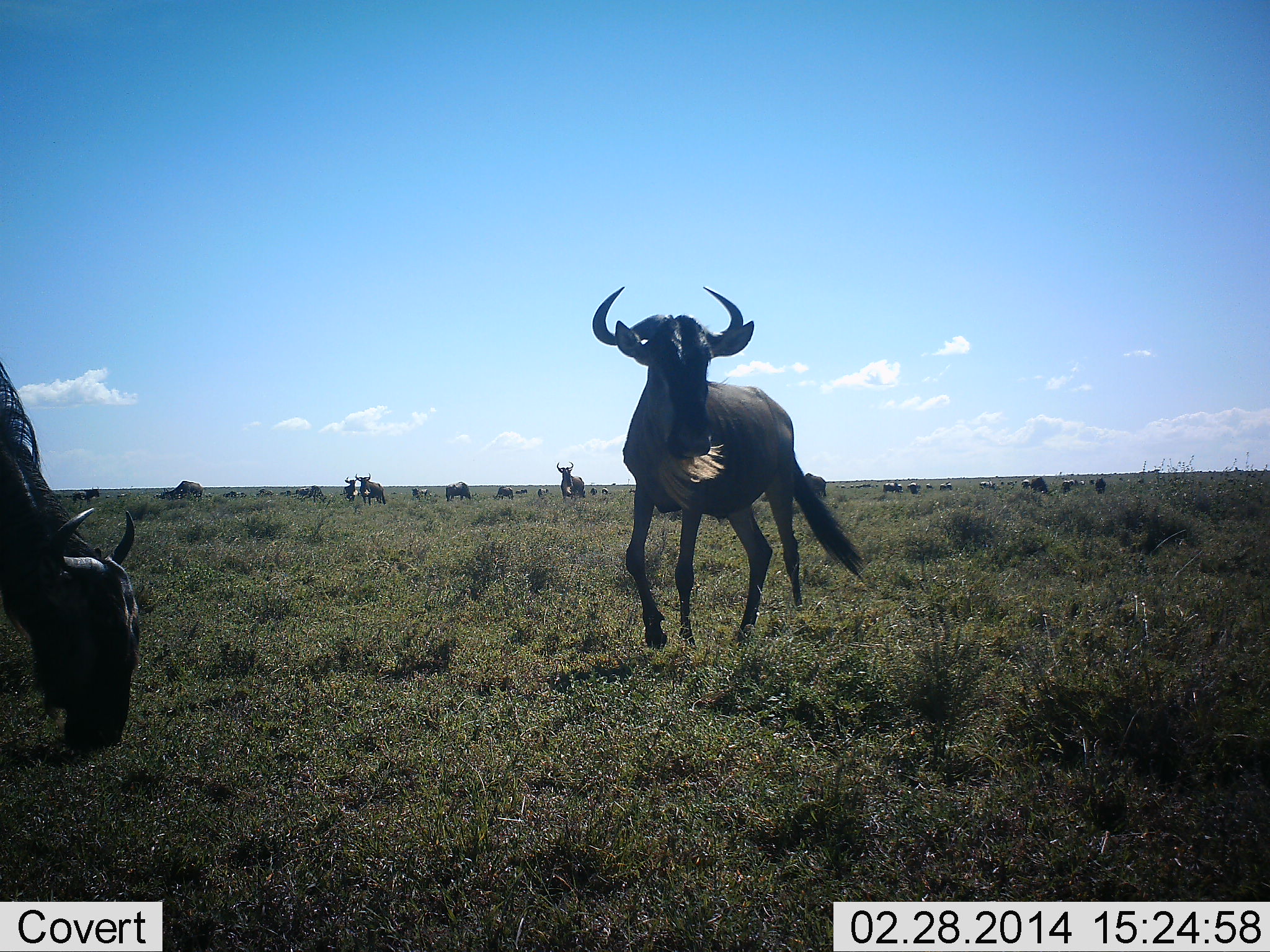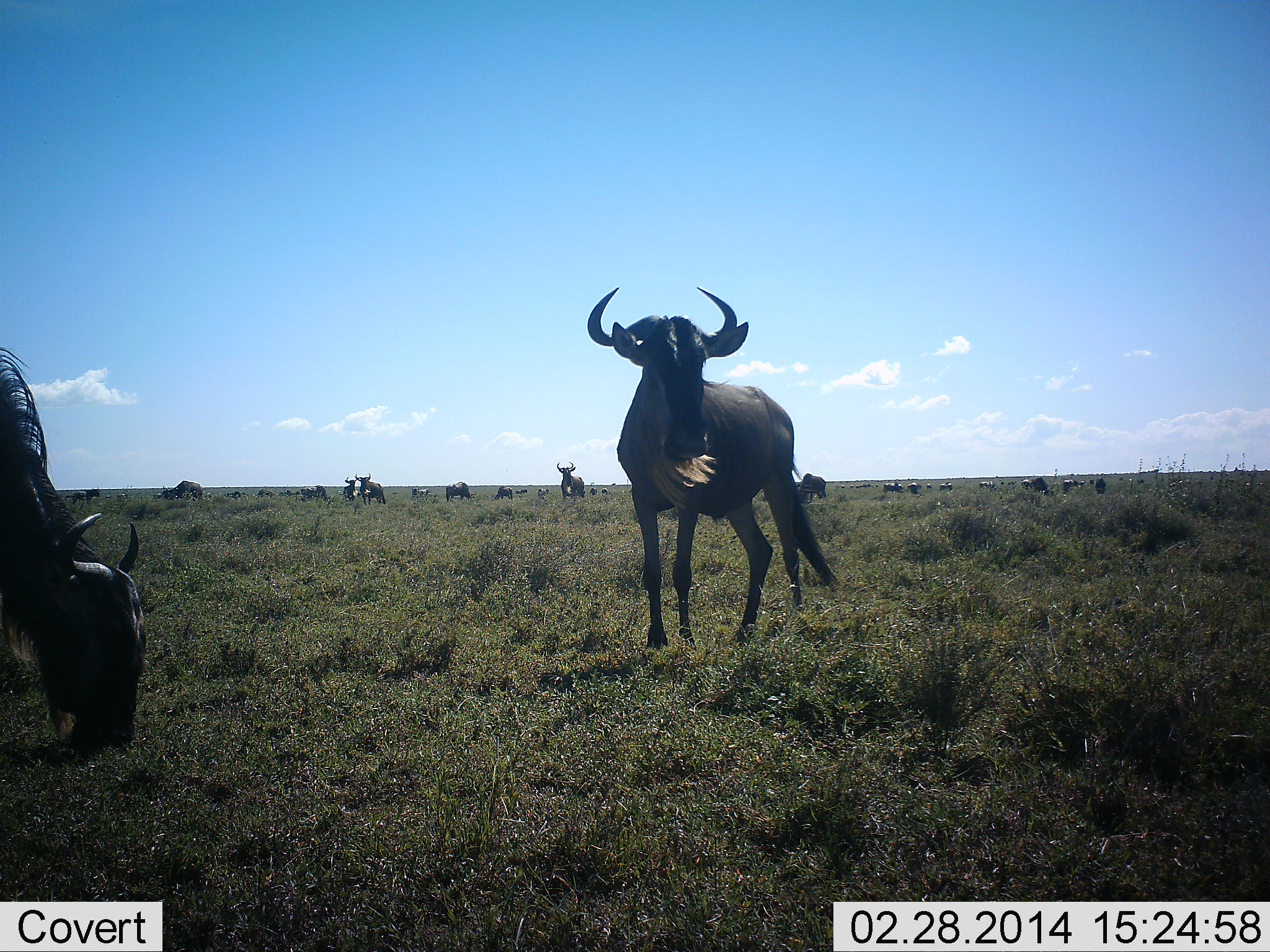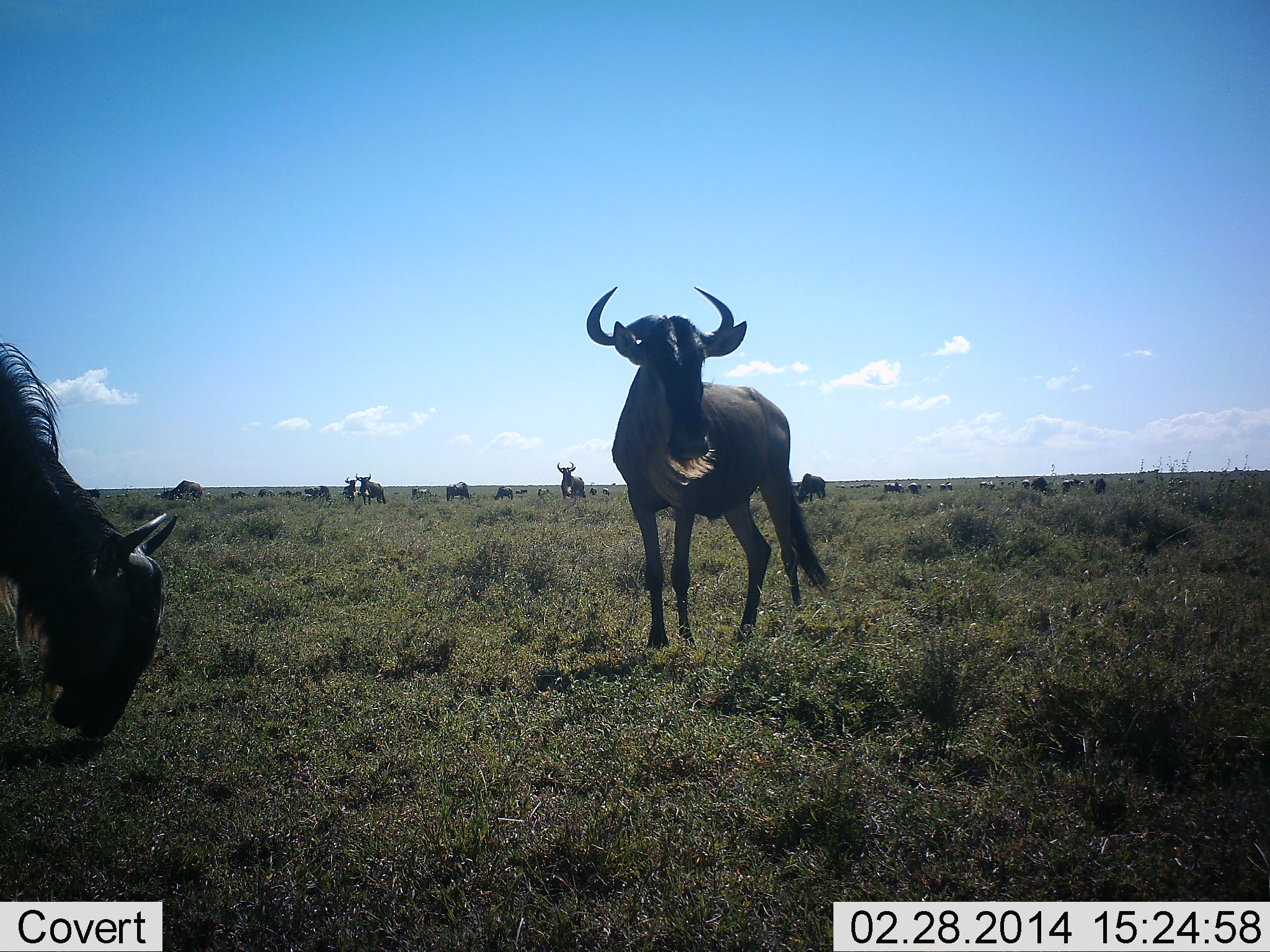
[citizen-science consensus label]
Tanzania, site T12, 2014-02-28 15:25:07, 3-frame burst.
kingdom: Animalia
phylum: Chordata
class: Mammalia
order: Artiodactyla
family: Bovidae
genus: Connochaetes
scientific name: Connochaetes taurinus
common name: blue wildebeest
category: wildebeest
Wildebeest (blue wildebeest) (Connochaetes taurinus), count 11-50. Behavior (volunteer vote fractions): standing 100%, resting 0%, moving 10%, interacting 0%. Young present (vote fraction): 0%. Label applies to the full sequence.